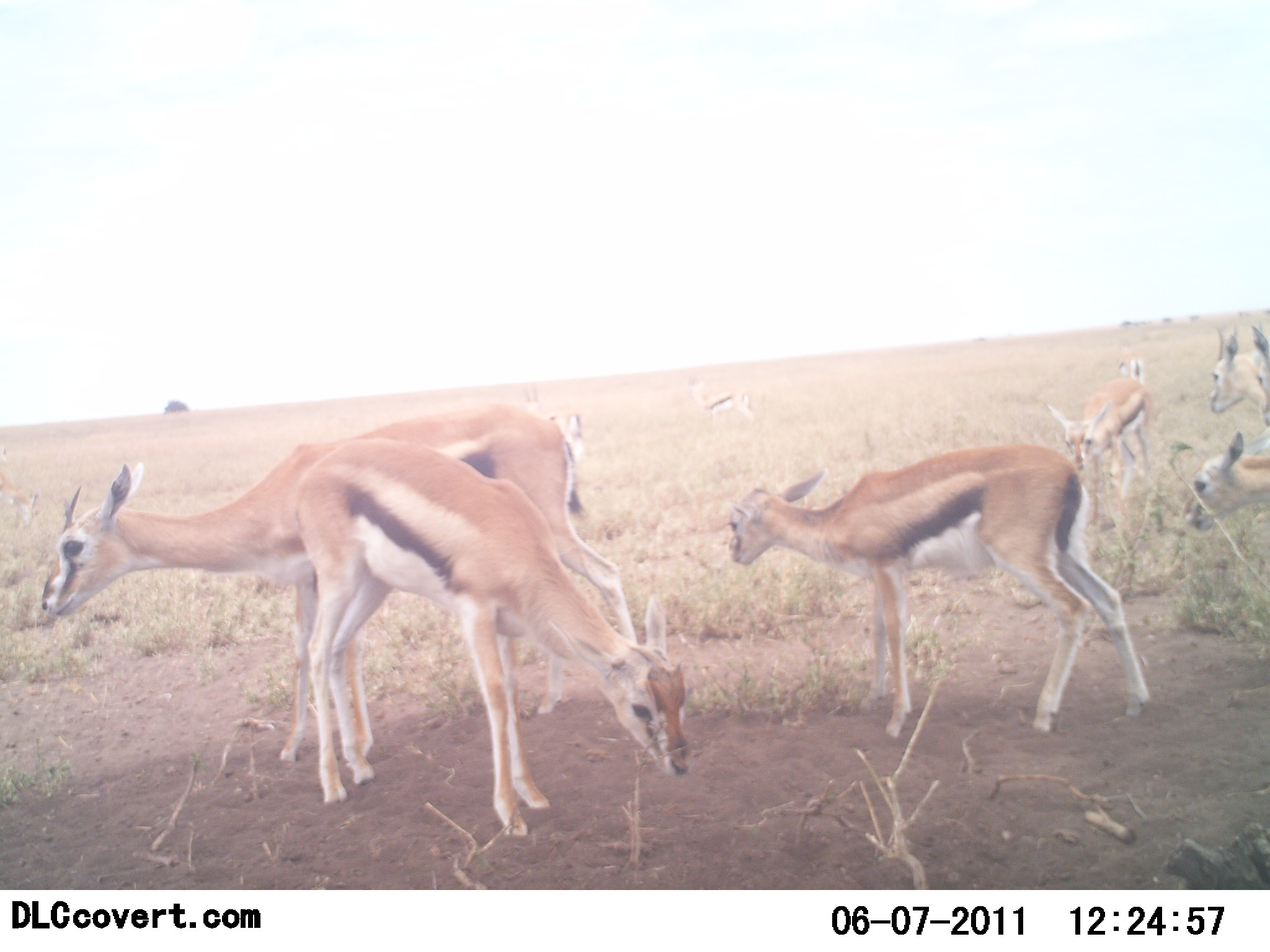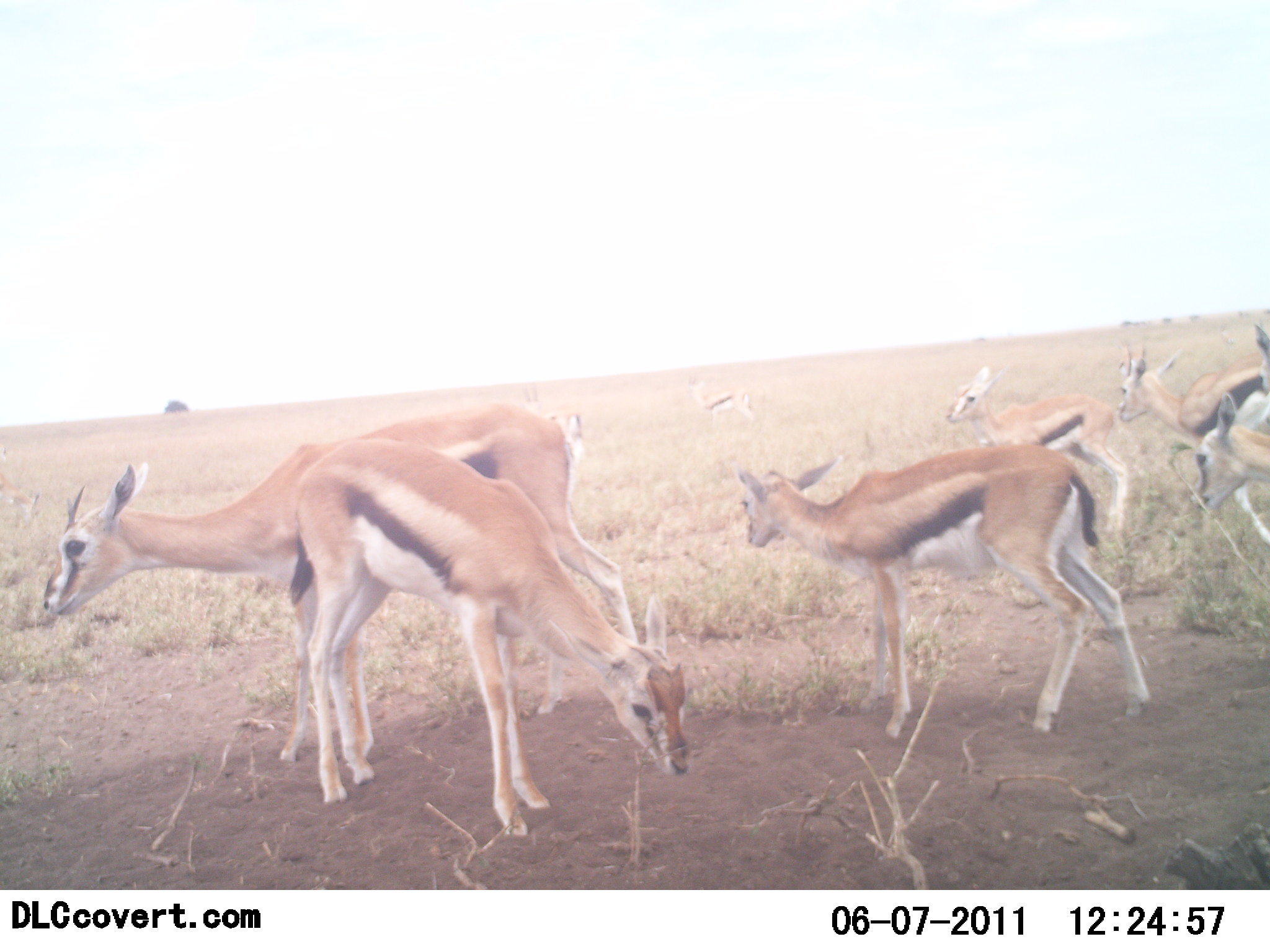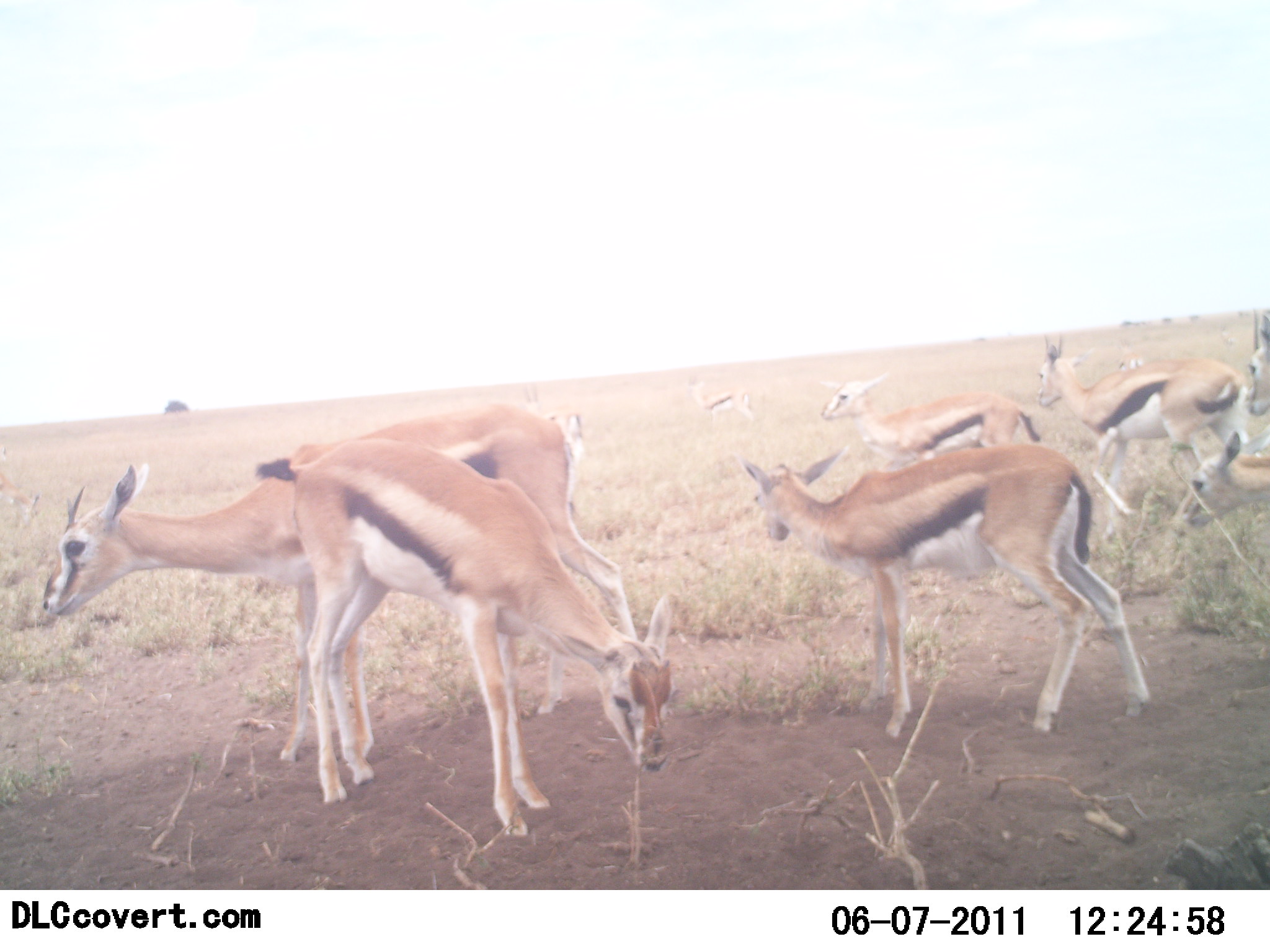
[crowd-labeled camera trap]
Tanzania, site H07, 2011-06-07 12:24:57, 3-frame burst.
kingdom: Animalia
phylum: Chordata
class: Mammalia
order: Artiodactyla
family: Bovidae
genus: Eudorcas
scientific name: Eudorcas thomsonii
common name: thomson's gazelle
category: gazellethomsons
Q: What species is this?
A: Gazellethomsons (thomson's gazelle) (Eudorcas thomsonii).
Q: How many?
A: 9.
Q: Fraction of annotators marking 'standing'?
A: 40%.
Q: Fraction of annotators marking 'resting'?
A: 0%.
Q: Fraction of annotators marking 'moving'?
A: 60%.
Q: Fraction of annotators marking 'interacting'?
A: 0%.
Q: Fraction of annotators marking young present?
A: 20%.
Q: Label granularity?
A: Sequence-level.